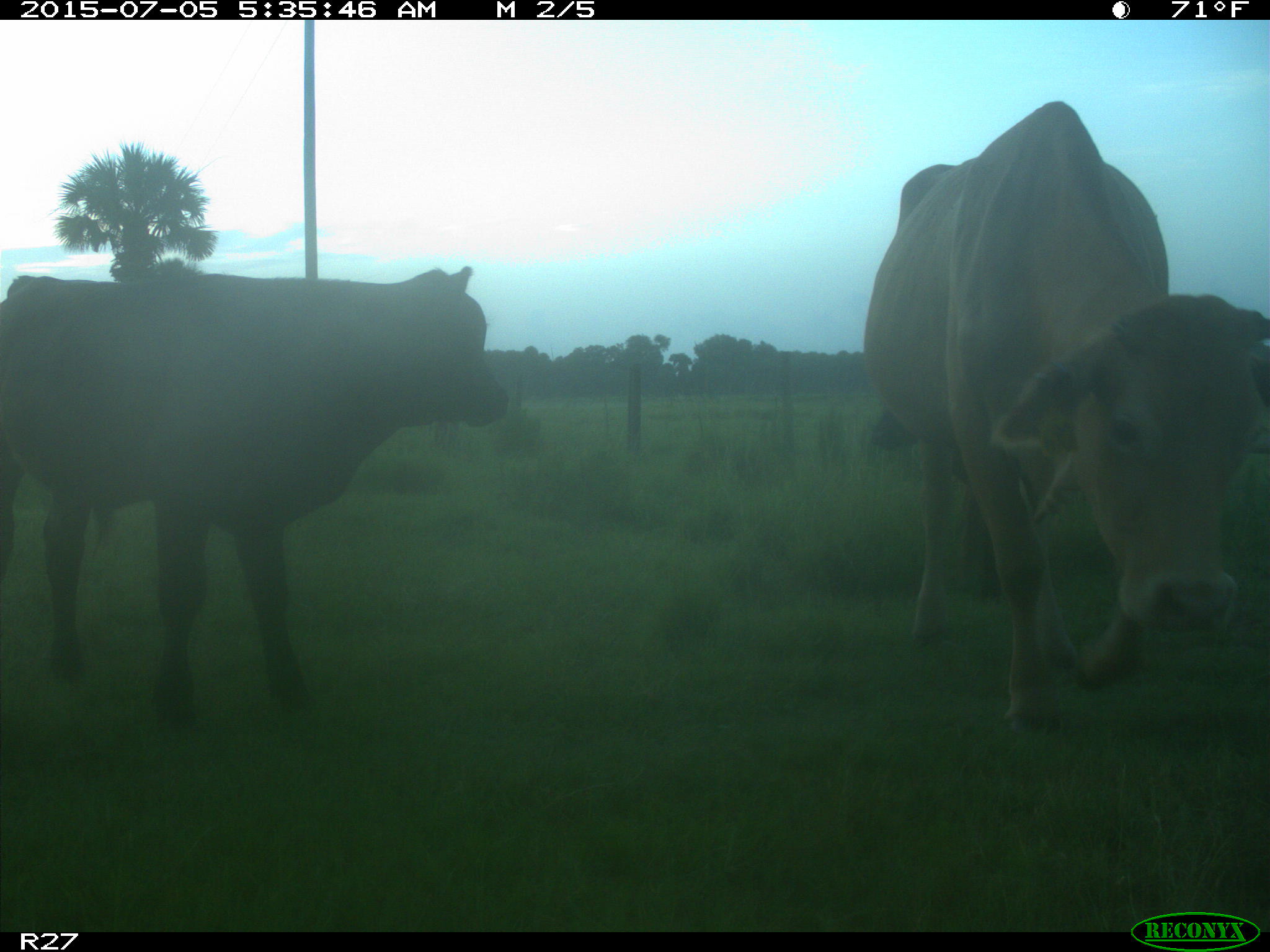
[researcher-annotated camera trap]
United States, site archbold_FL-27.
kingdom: Animalia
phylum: Chordata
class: Mammalia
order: Artiodactyla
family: Bovidae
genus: Bos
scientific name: Bos taurus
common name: domestic cow